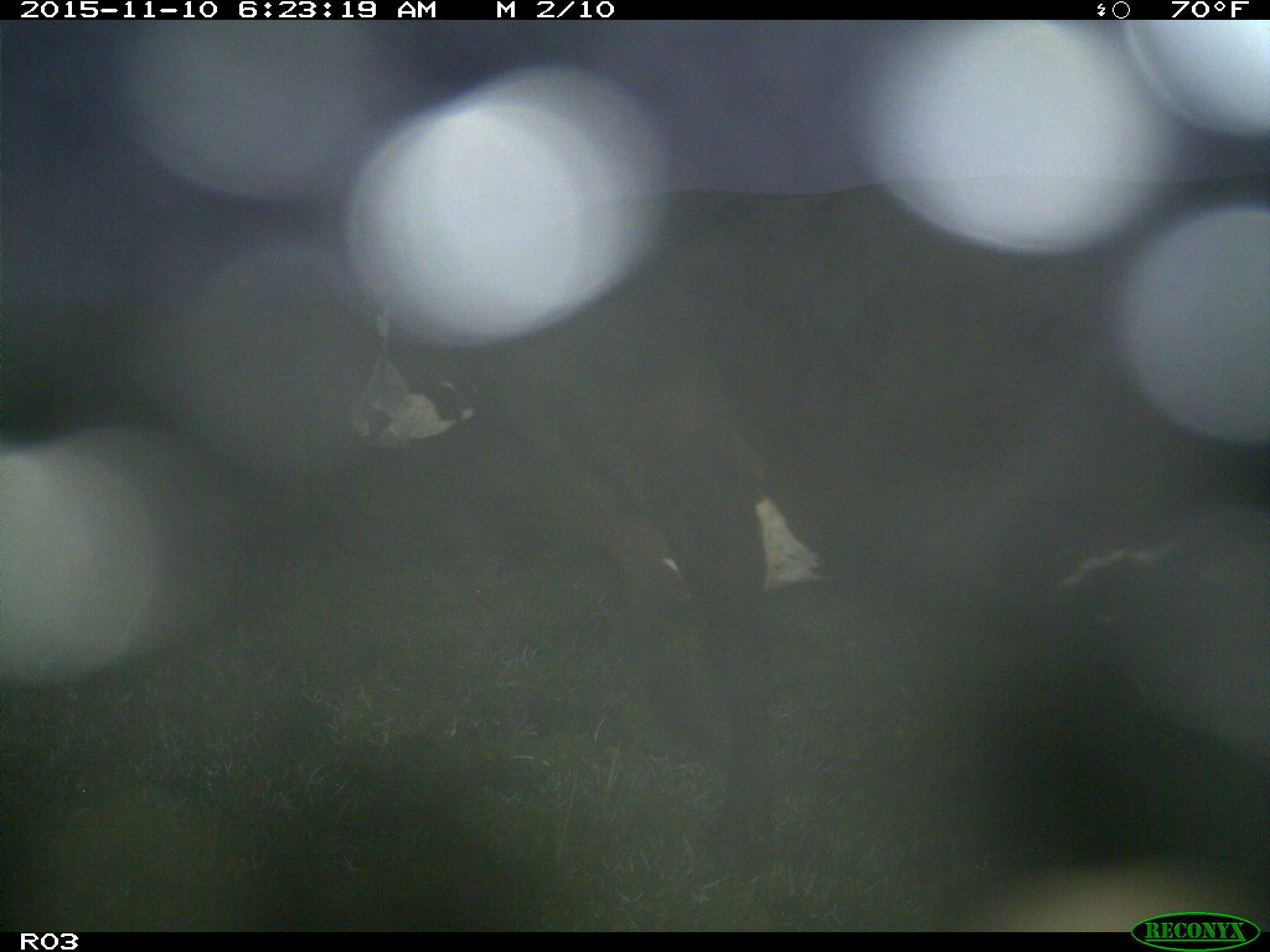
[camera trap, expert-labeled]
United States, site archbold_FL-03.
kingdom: Animalia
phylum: Chordata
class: Mammalia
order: Artiodactyla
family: Bovidae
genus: Bos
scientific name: Bos taurus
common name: domestic cow